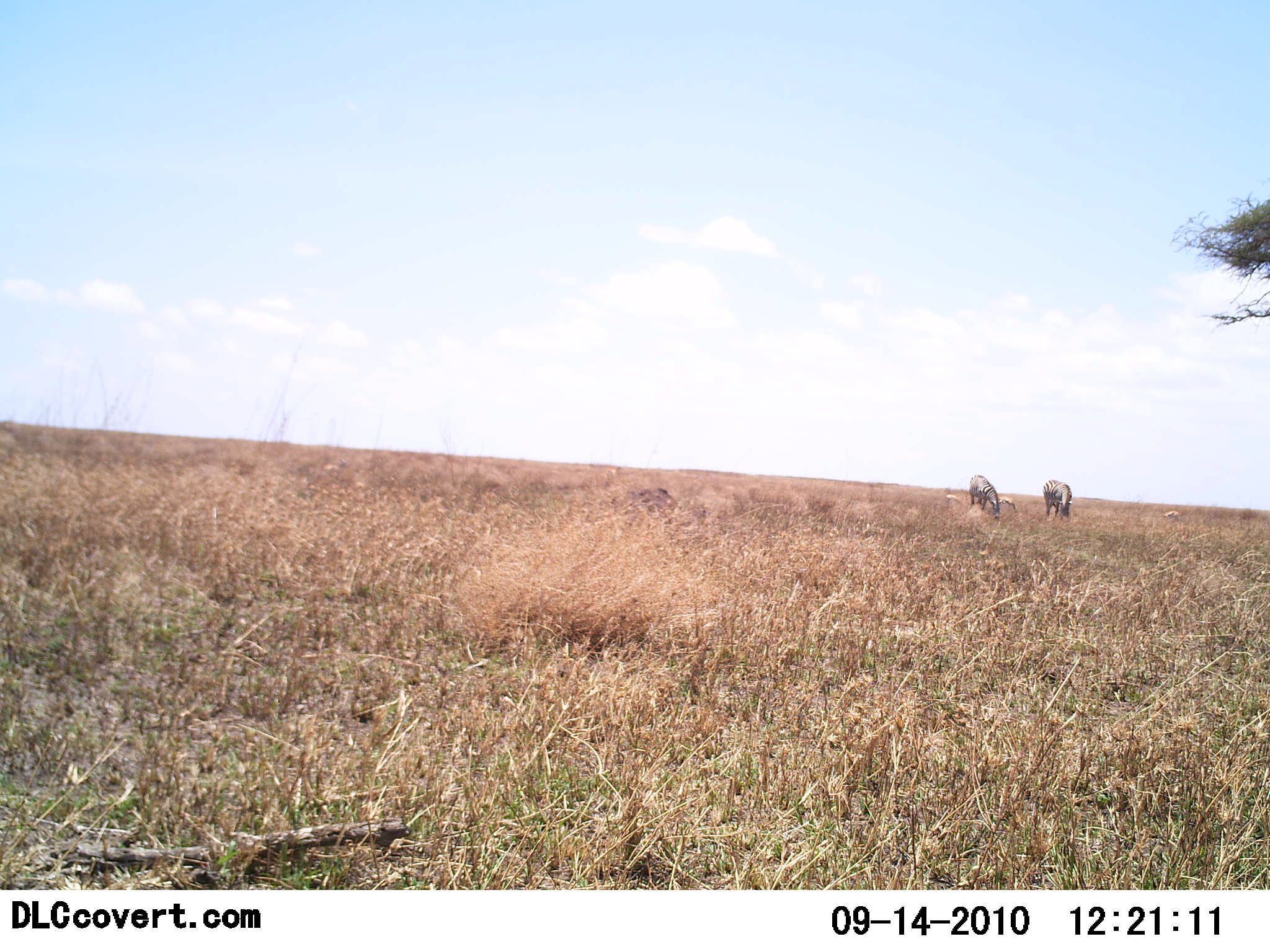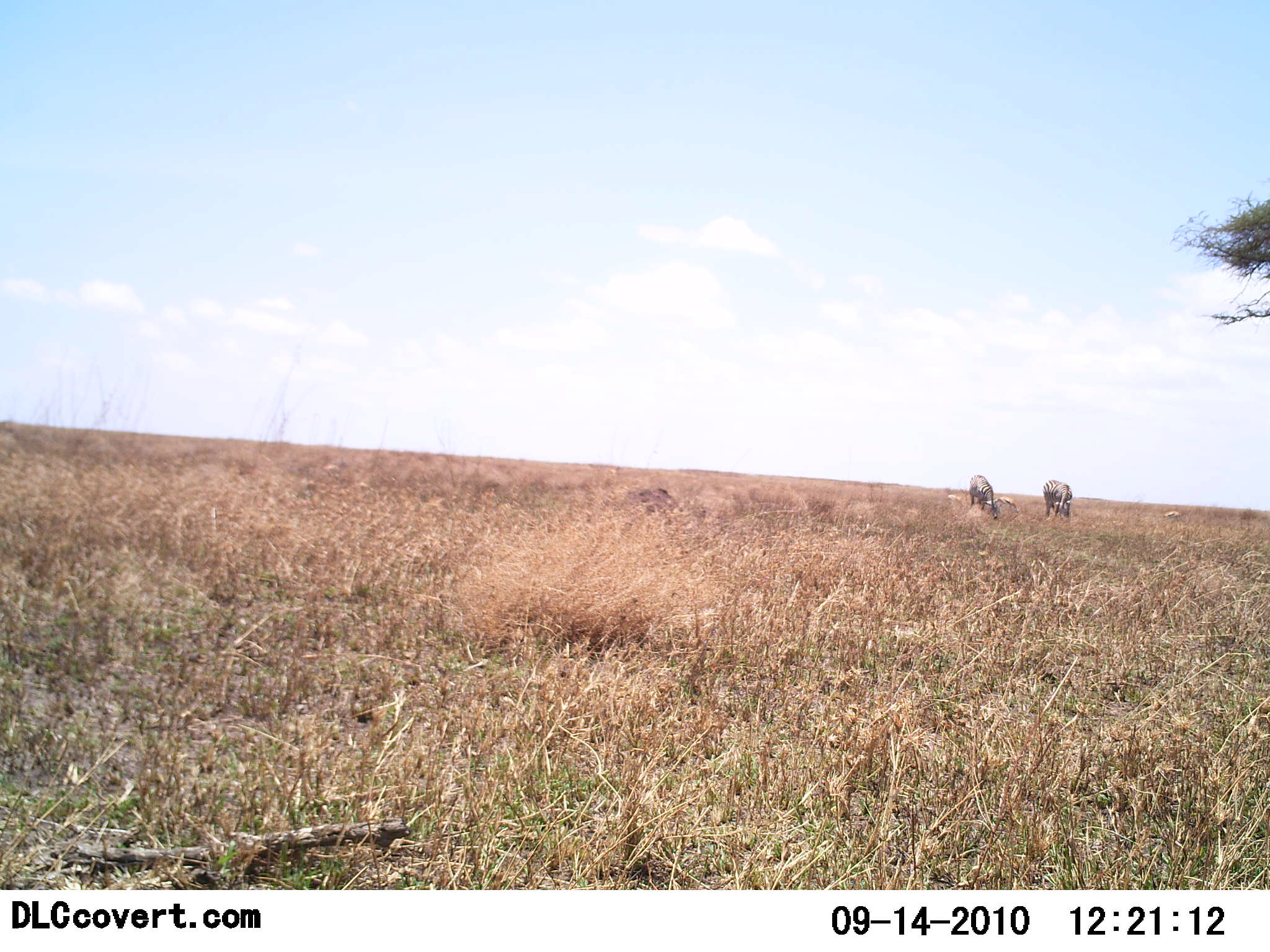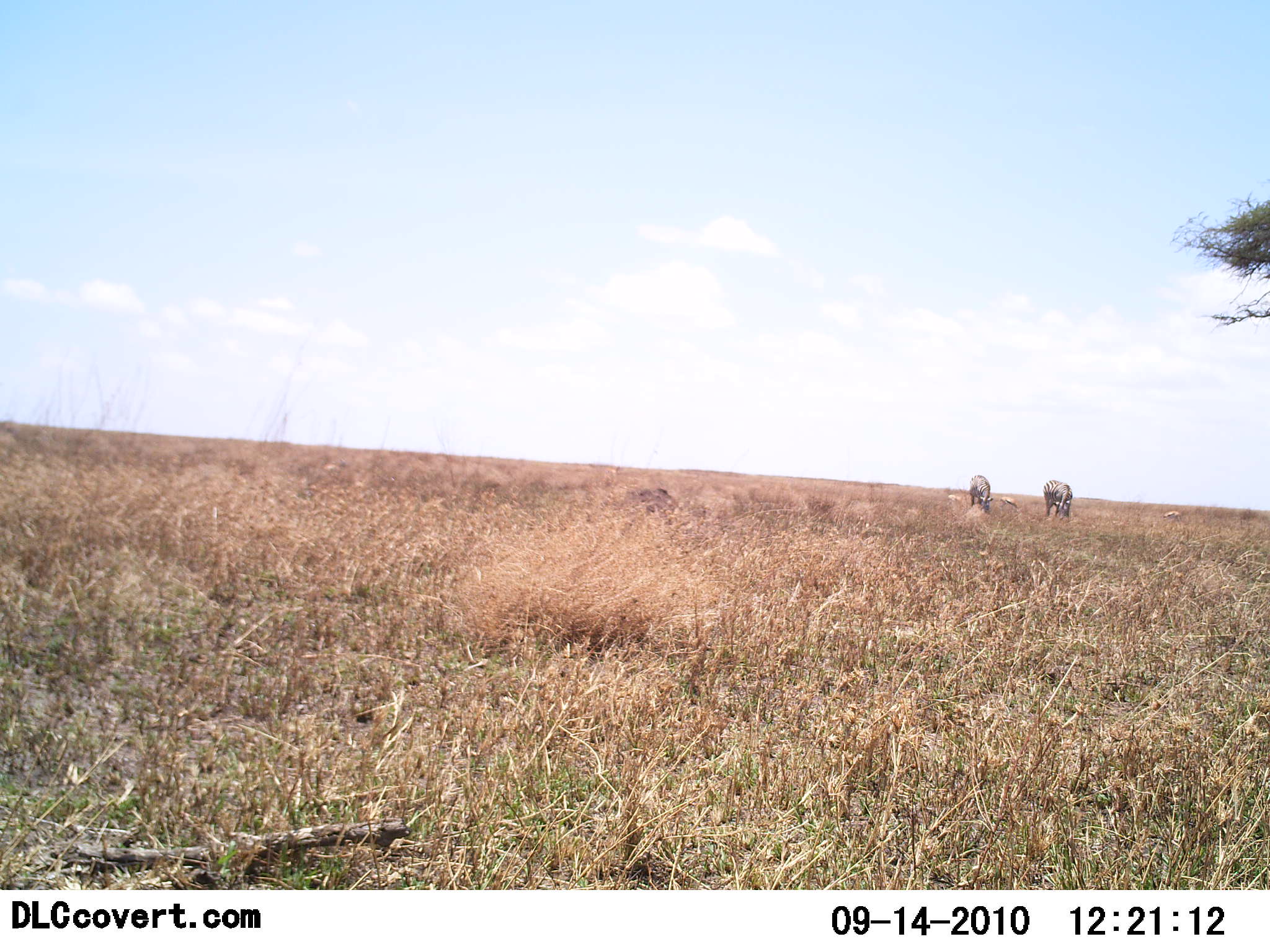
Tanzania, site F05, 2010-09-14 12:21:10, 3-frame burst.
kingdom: Animalia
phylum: Chordata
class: Mammalia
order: Artiodactyla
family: Bovidae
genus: Connochaetes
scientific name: Connochaetes taurinus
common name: blue wildebeest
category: wildebeest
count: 2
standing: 31%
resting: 0%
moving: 0%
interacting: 0%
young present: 0%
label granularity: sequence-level